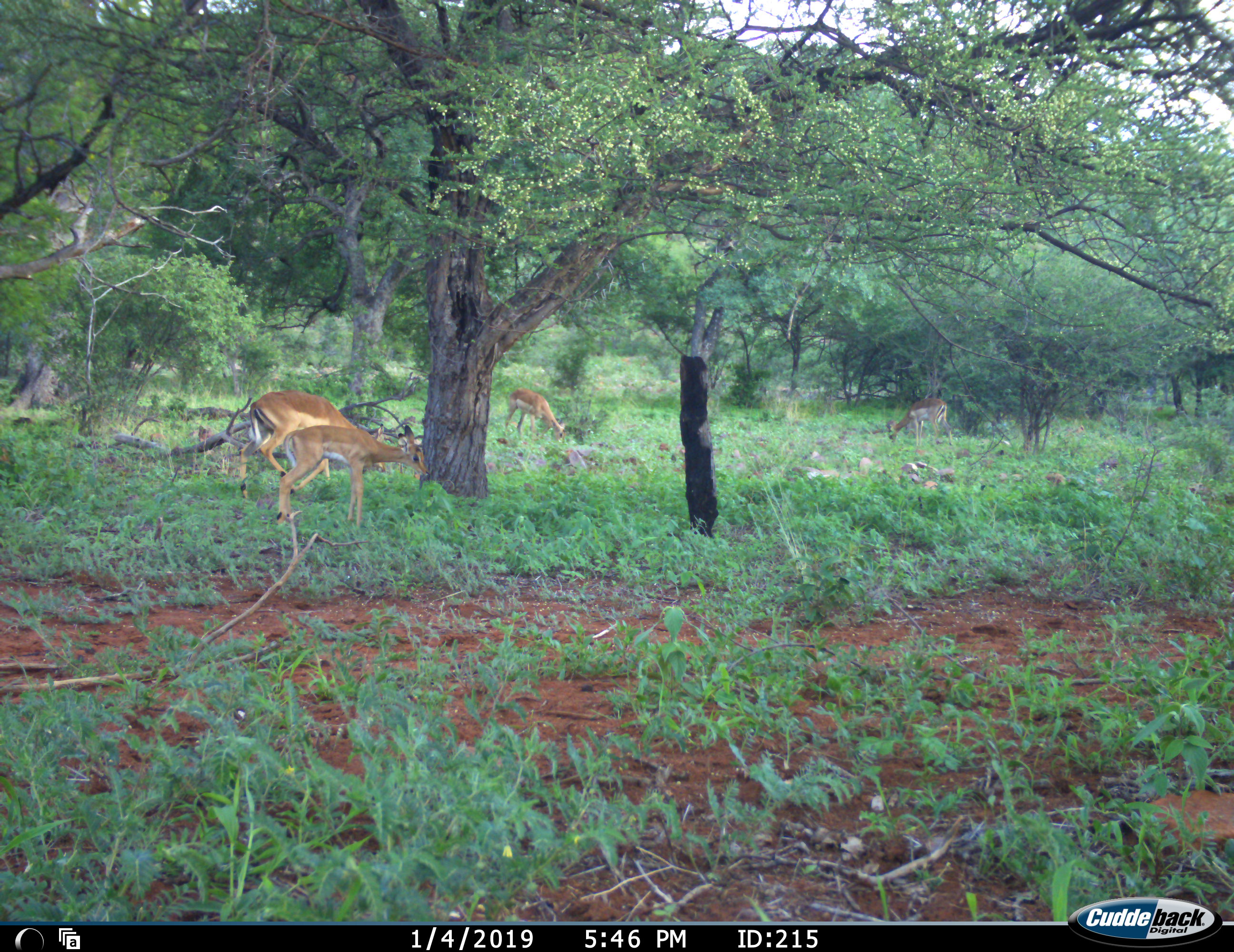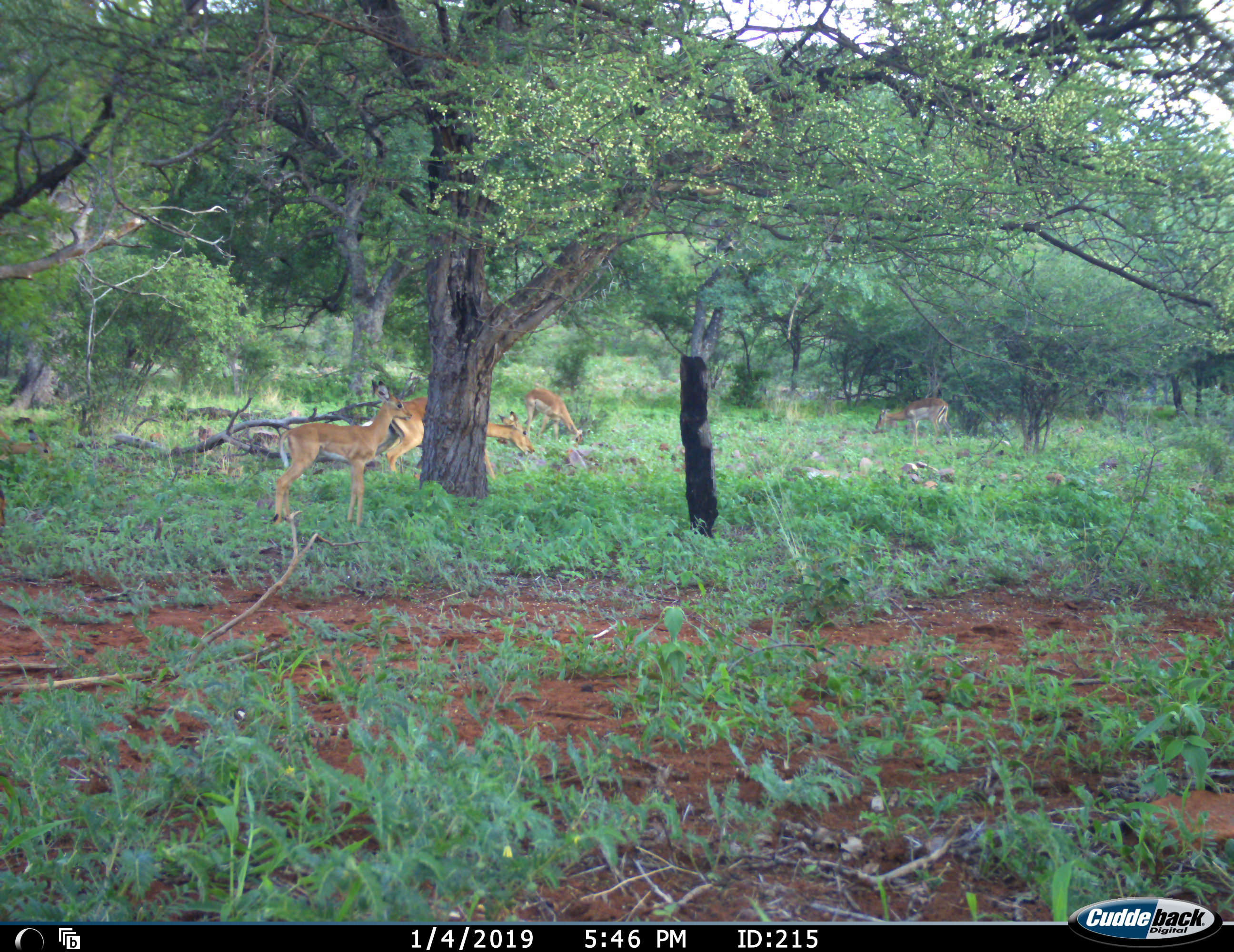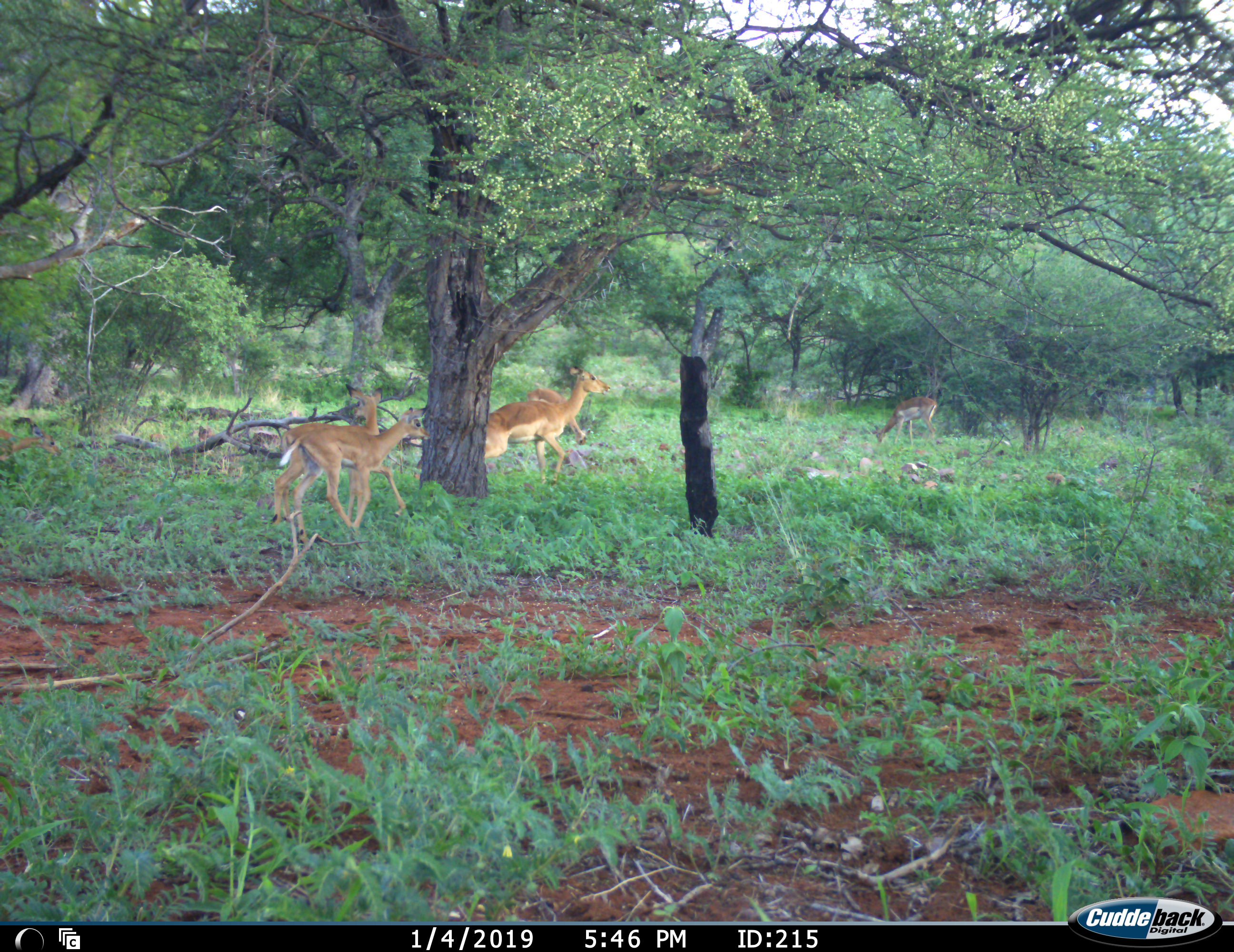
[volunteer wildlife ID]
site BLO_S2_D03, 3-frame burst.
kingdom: Animalia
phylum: Chordata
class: Mammalia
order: Artiodactyla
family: Bovidae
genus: Aepyceros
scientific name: Aepyceros melampus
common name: impala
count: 5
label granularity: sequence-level